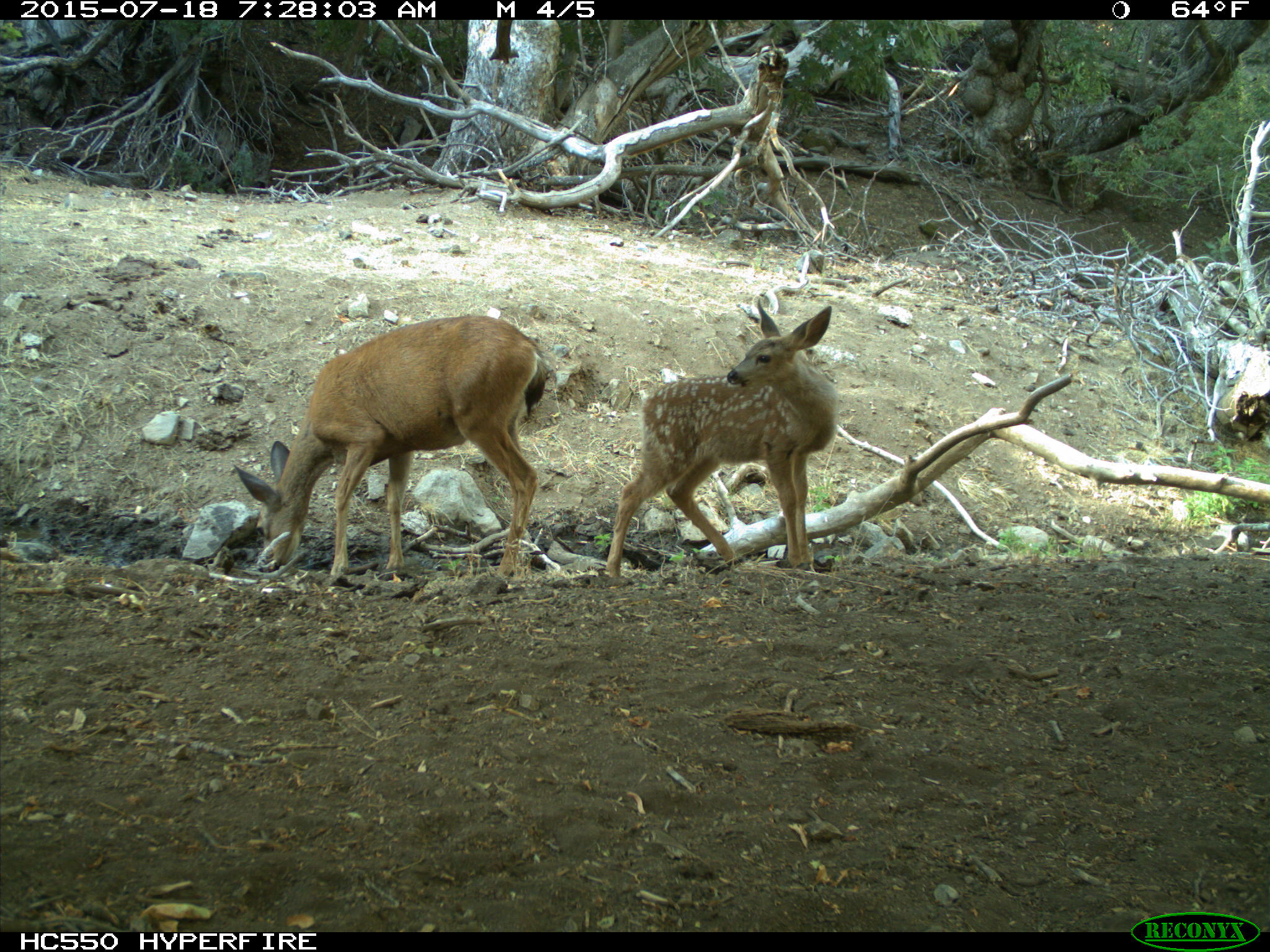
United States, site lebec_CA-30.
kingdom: Animalia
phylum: Chordata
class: Mammalia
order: Artiodactyla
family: Cervidae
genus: Odocoileus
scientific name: Odocoileus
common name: deer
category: unidentified deer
Unidentified deer (deer) (Odocoileus).